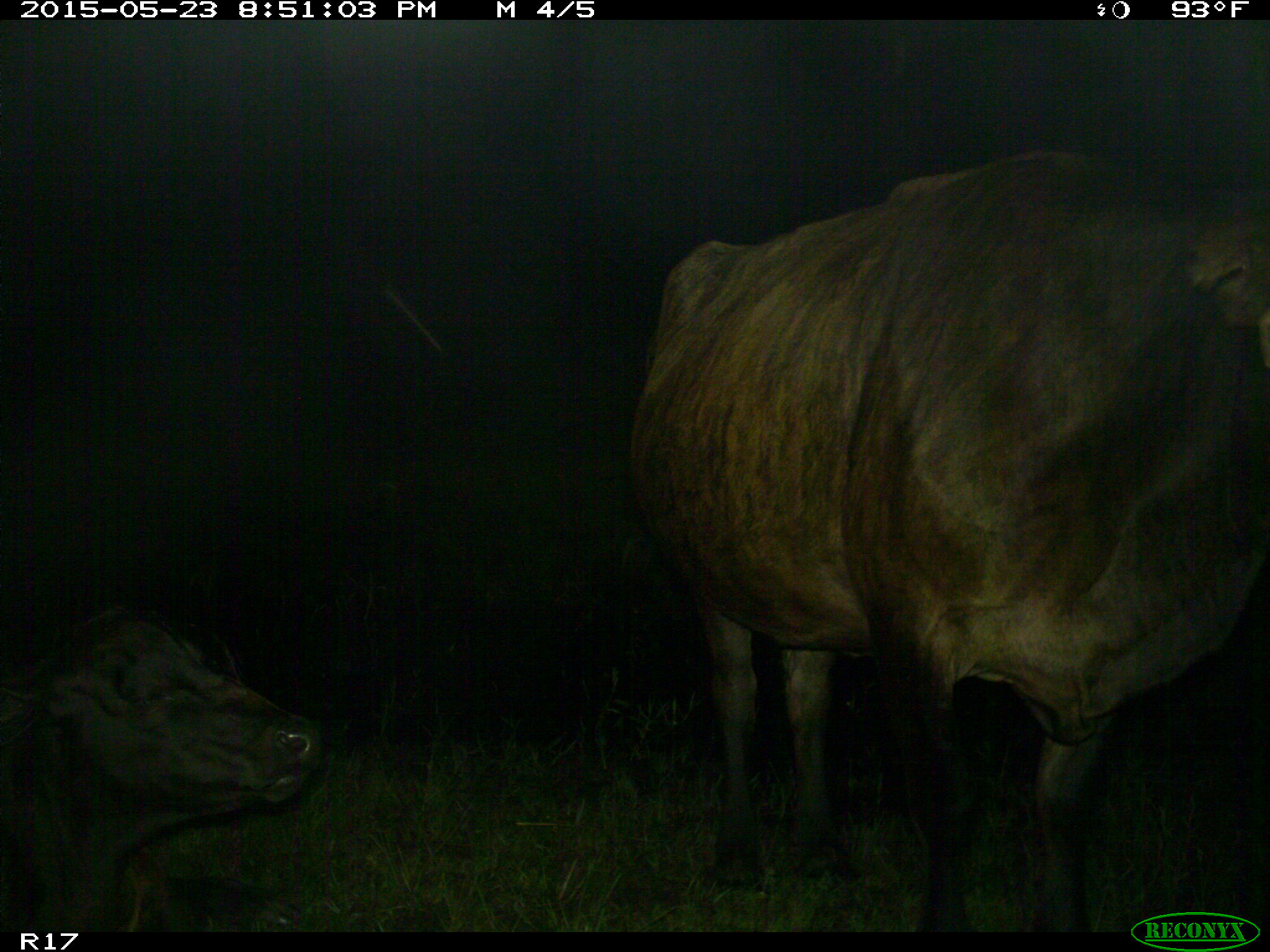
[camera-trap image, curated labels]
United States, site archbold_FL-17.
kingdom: Animalia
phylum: Chordata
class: Mammalia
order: Artiodactyla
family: Bovidae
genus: Bos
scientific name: Bos taurus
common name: domestic cow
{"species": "Bos taurus (domestic cow)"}